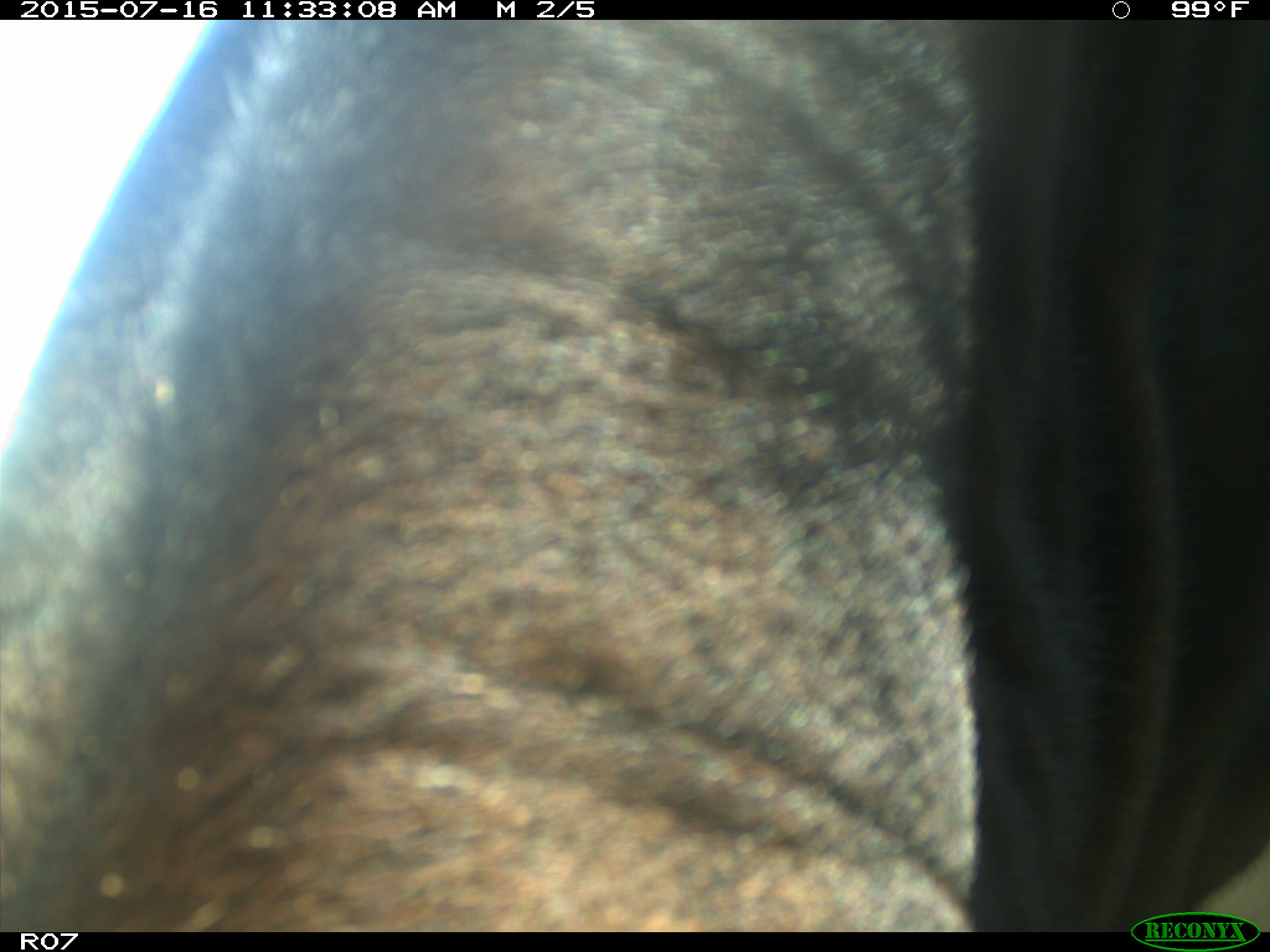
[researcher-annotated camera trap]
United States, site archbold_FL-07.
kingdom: Animalia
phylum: Chordata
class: Mammalia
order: Artiodactyla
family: Bovidae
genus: Bos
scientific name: Bos taurus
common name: domestic cow